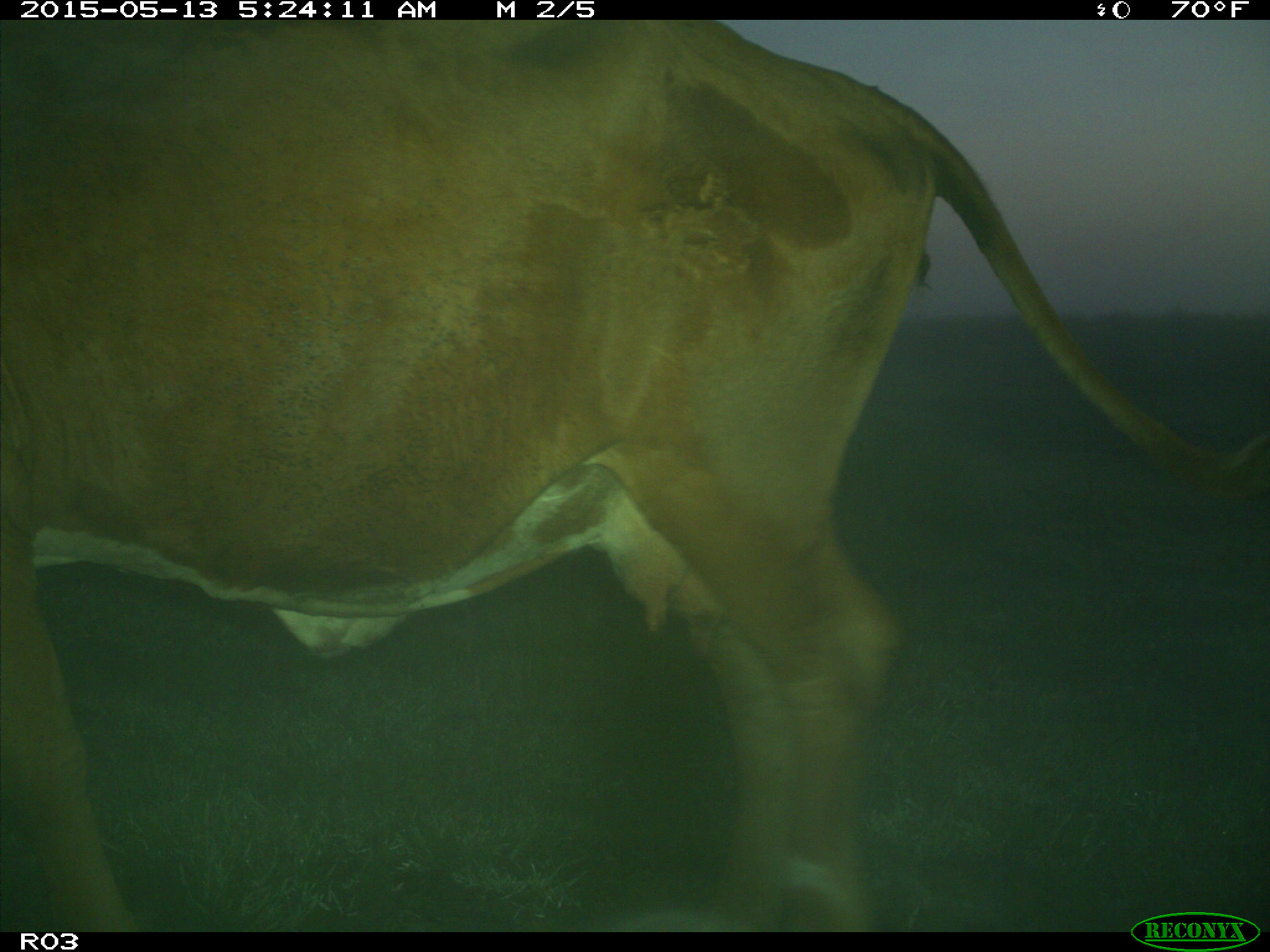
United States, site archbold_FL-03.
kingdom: Animalia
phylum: Chordata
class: Mammalia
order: Artiodactyla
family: Bovidae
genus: Bos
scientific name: Bos taurus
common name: domestic cow